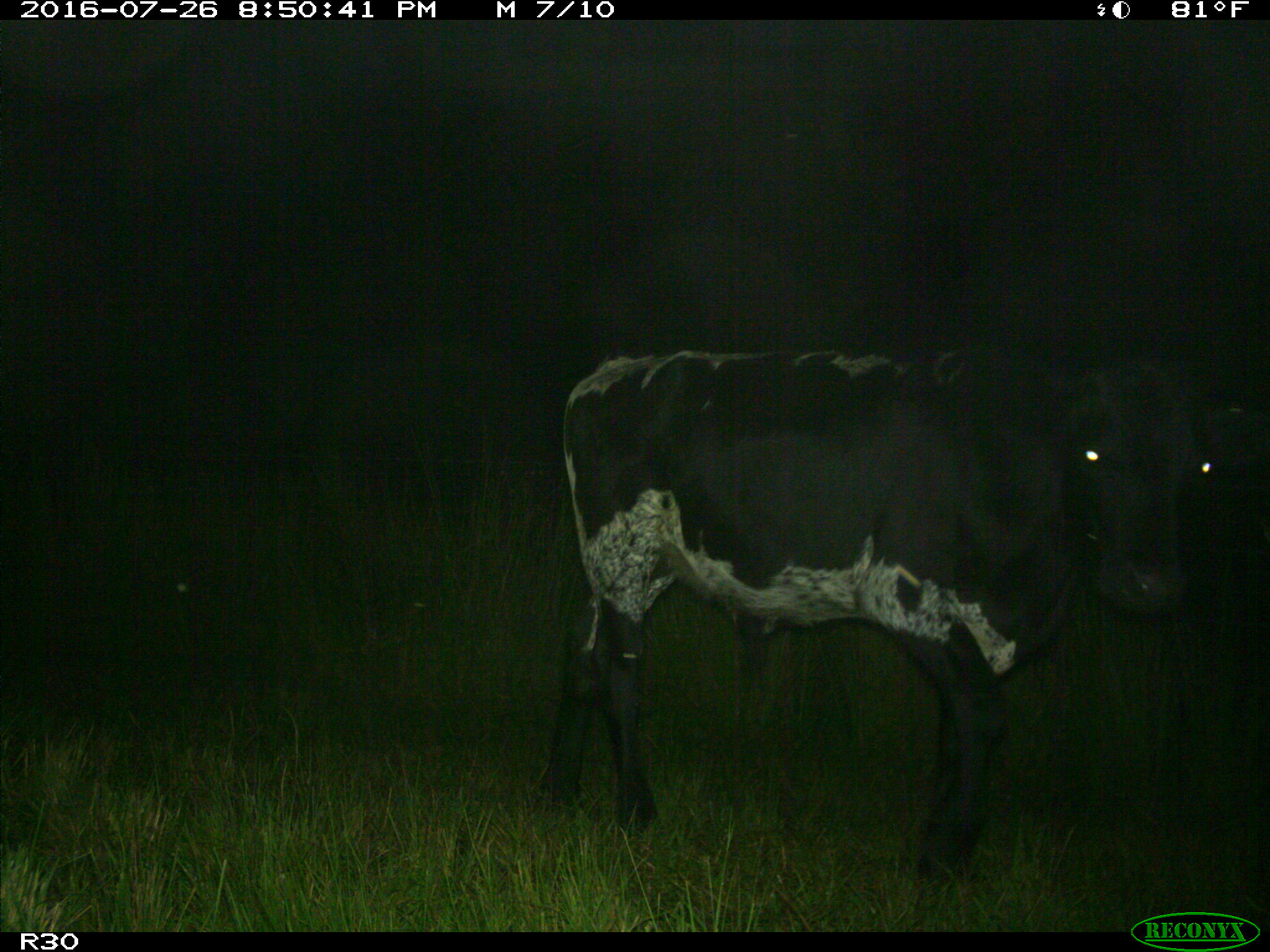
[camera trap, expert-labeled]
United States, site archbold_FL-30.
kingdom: Animalia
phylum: Chordata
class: Mammalia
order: Artiodactyla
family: Bovidae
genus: Bos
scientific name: Bos taurus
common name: domestic cow